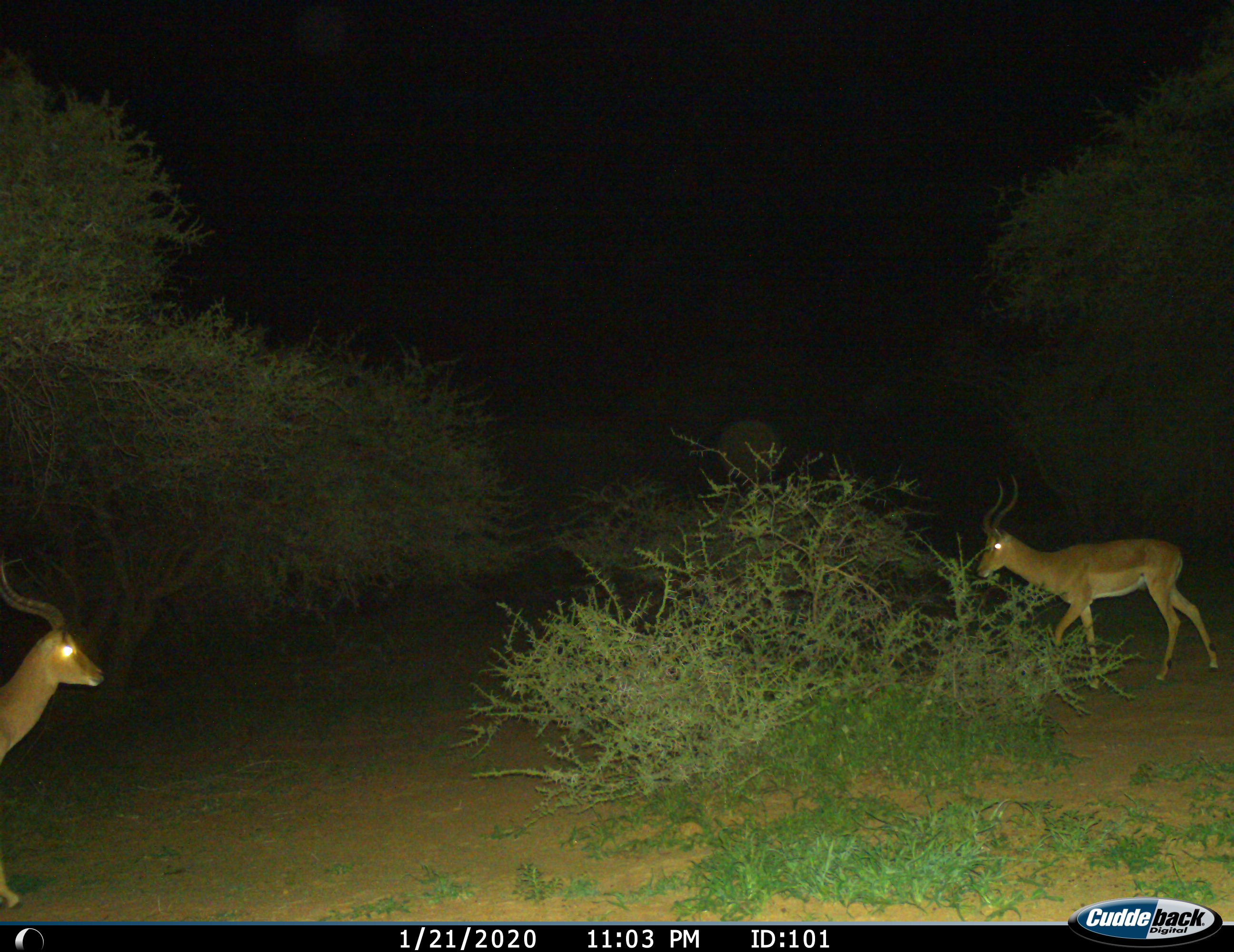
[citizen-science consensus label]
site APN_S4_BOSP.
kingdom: Animalia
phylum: Chordata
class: Mammalia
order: Artiodactyla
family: Bovidae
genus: Aepyceros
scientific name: Aepyceros melampus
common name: impala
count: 2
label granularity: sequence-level